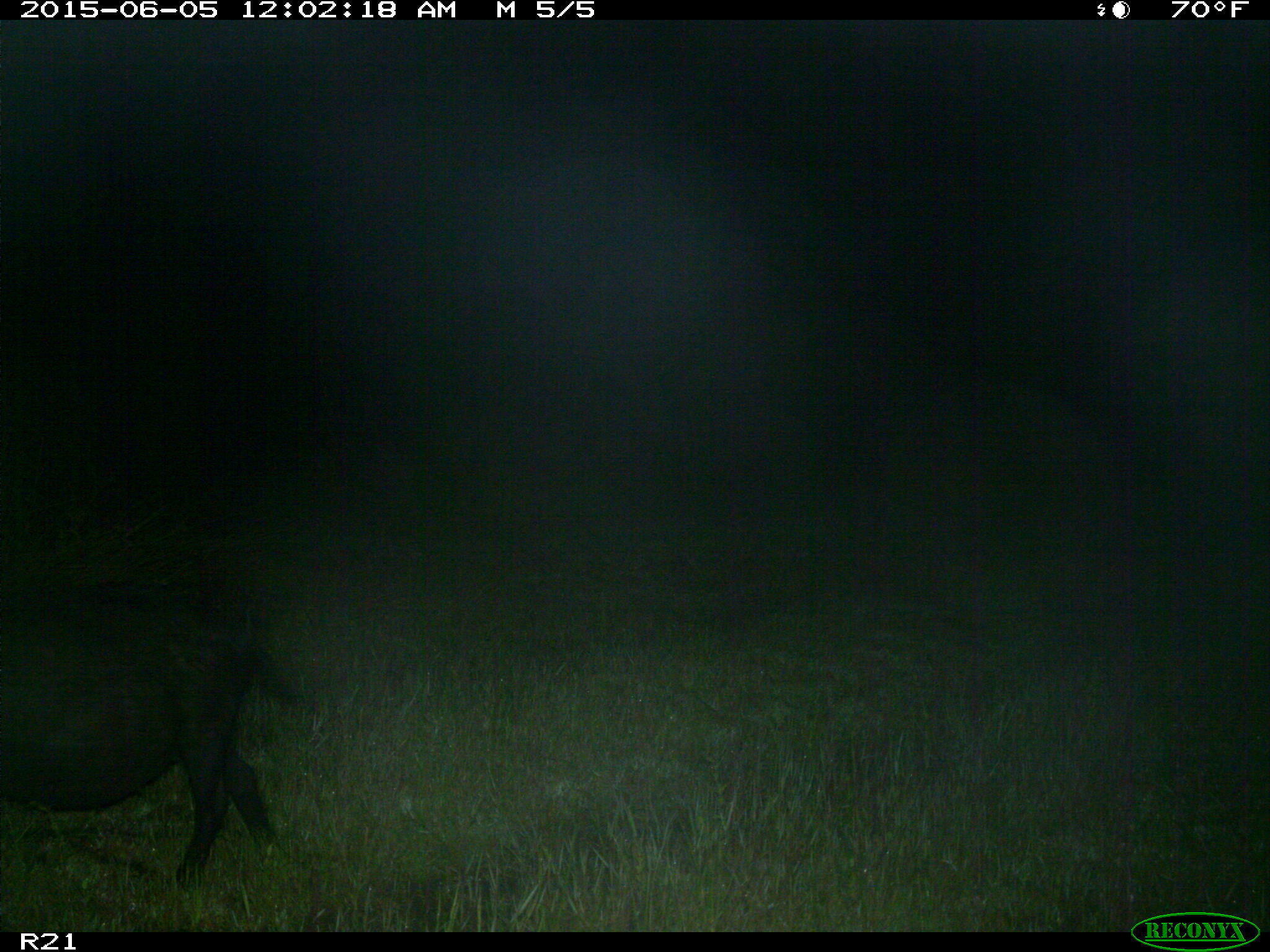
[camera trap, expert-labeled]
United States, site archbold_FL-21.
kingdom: Animalia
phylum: Chordata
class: Mammalia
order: Artiodactyla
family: Suidae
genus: Sus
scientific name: Sus scrofa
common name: wild boar